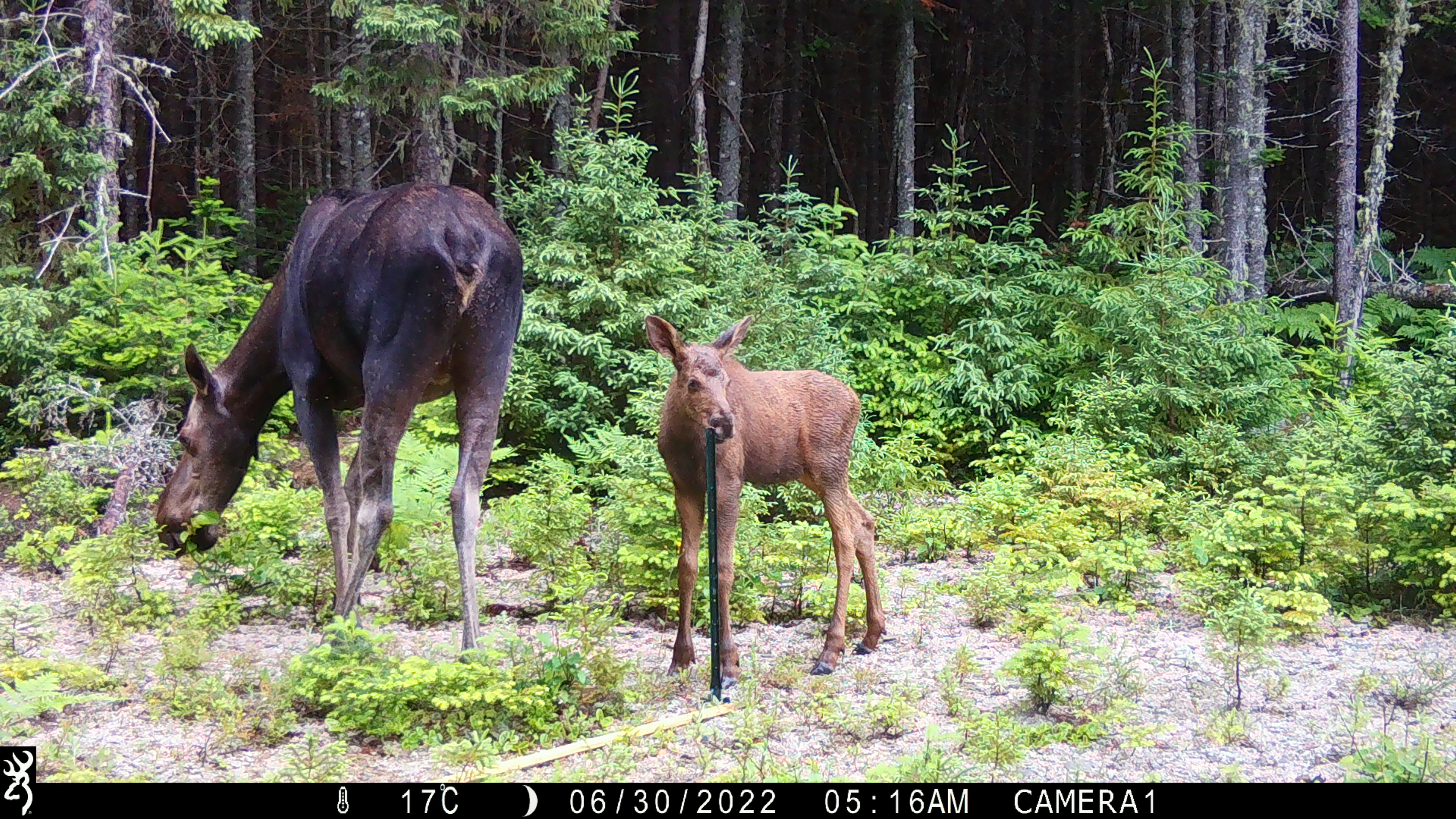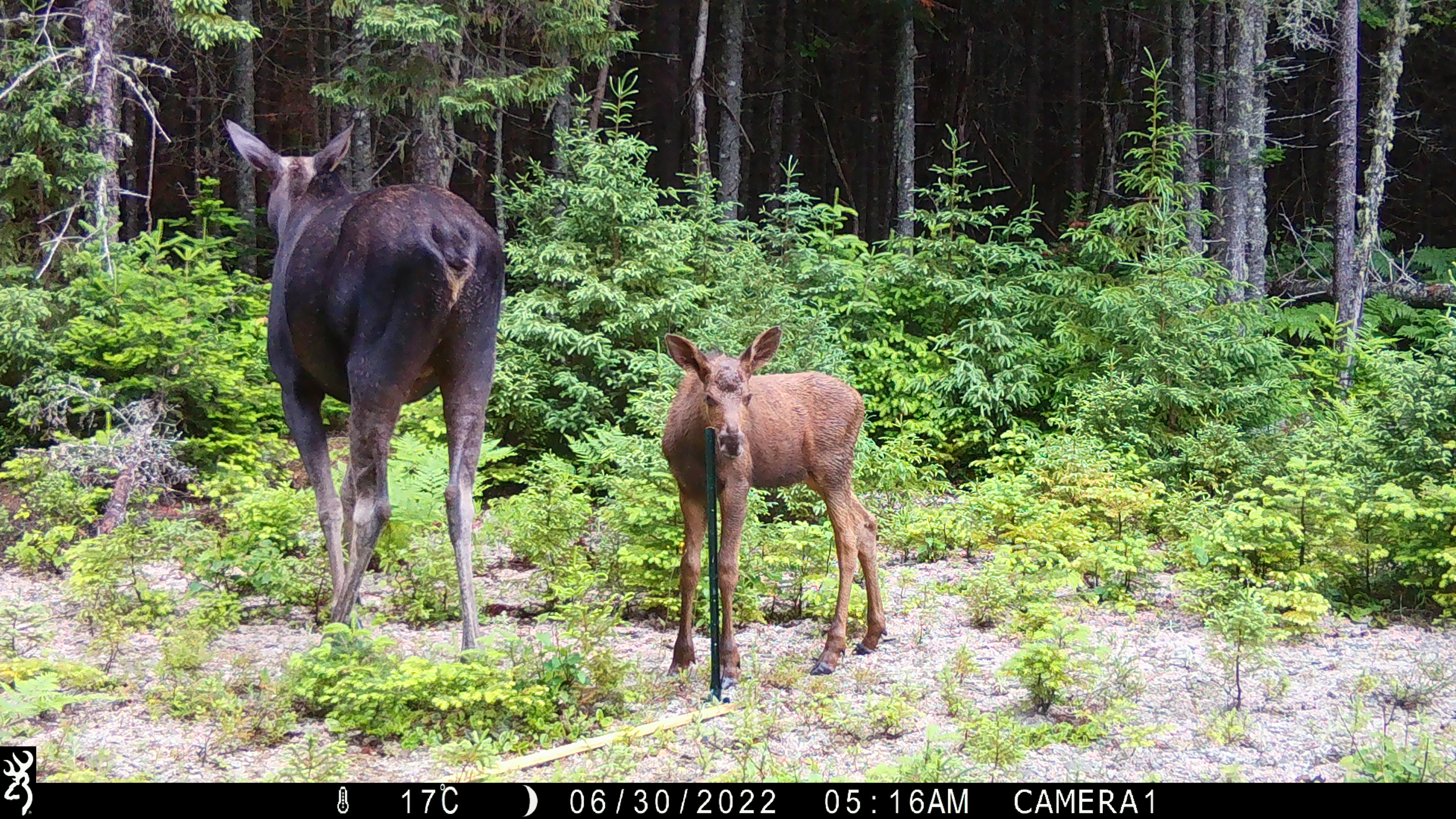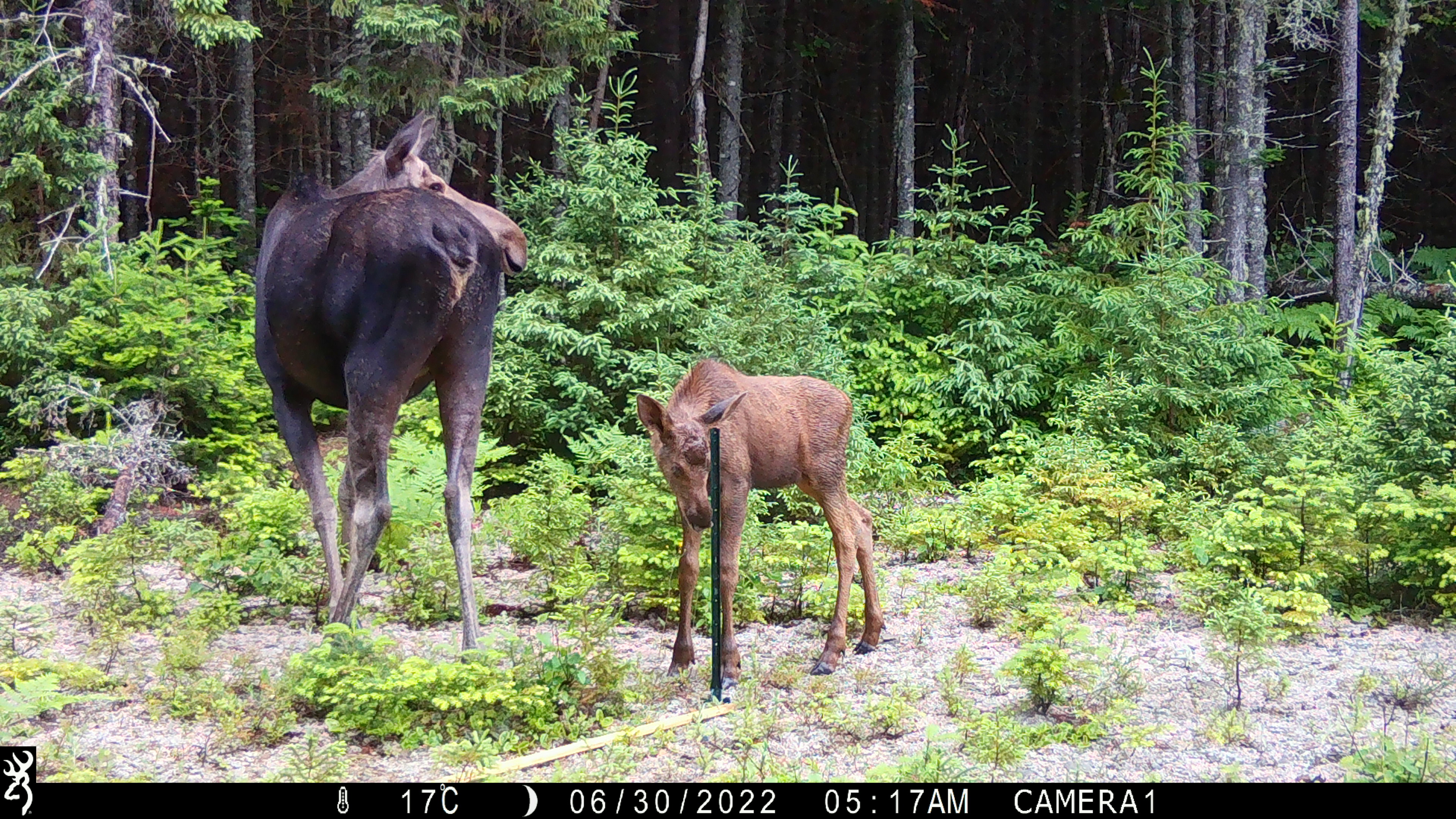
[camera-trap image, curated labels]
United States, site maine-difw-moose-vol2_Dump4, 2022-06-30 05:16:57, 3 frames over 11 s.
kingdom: Animalia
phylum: Chordata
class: Mammalia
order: Artiodactyla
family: Cervidae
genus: Alces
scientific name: Alces alces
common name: moose